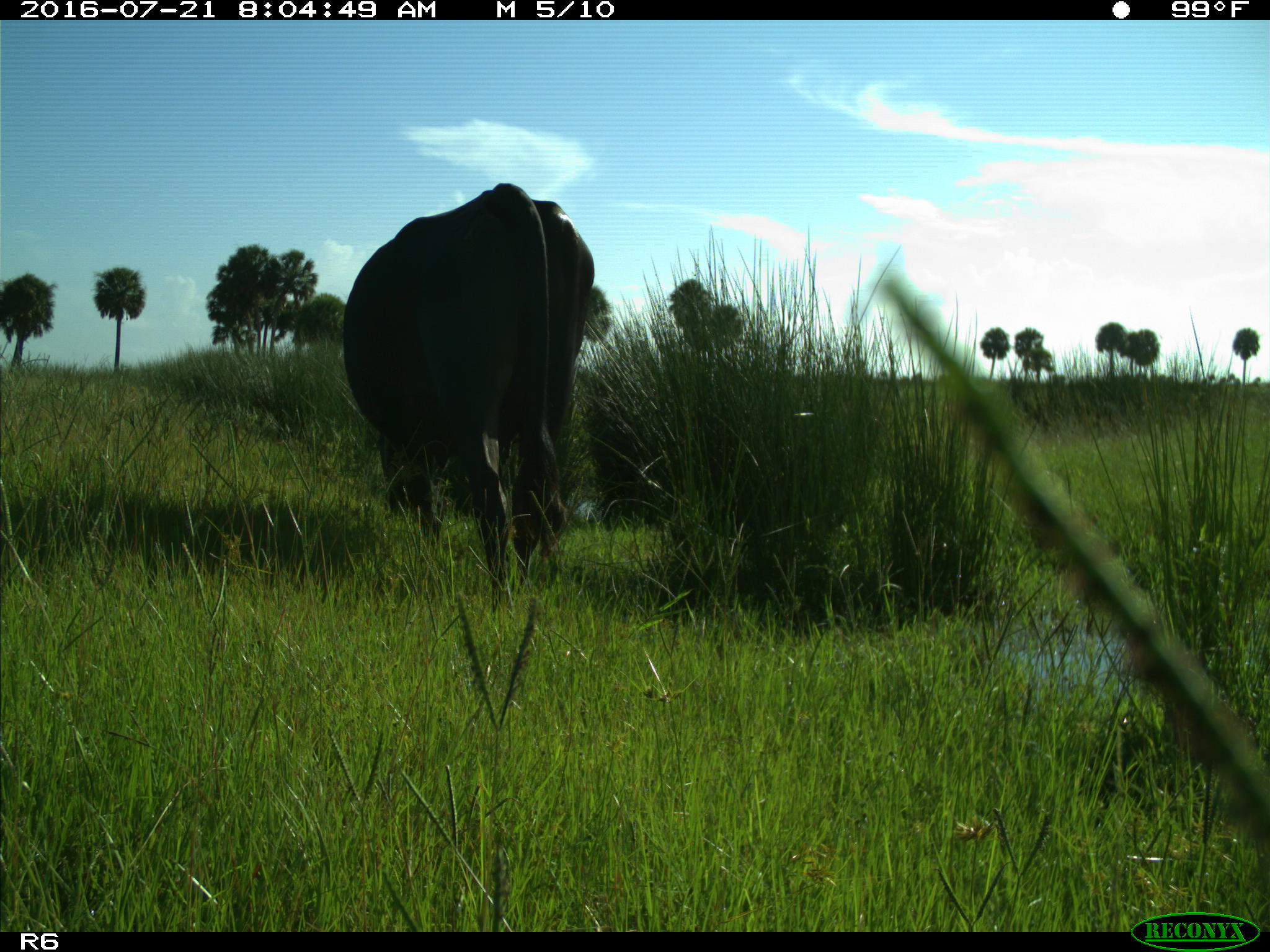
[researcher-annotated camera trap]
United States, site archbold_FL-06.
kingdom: Animalia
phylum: Chordata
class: Mammalia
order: Artiodactyla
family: Bovidae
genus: Bos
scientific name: Bos taurus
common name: domestic cow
Bos taurus (domestic cow).